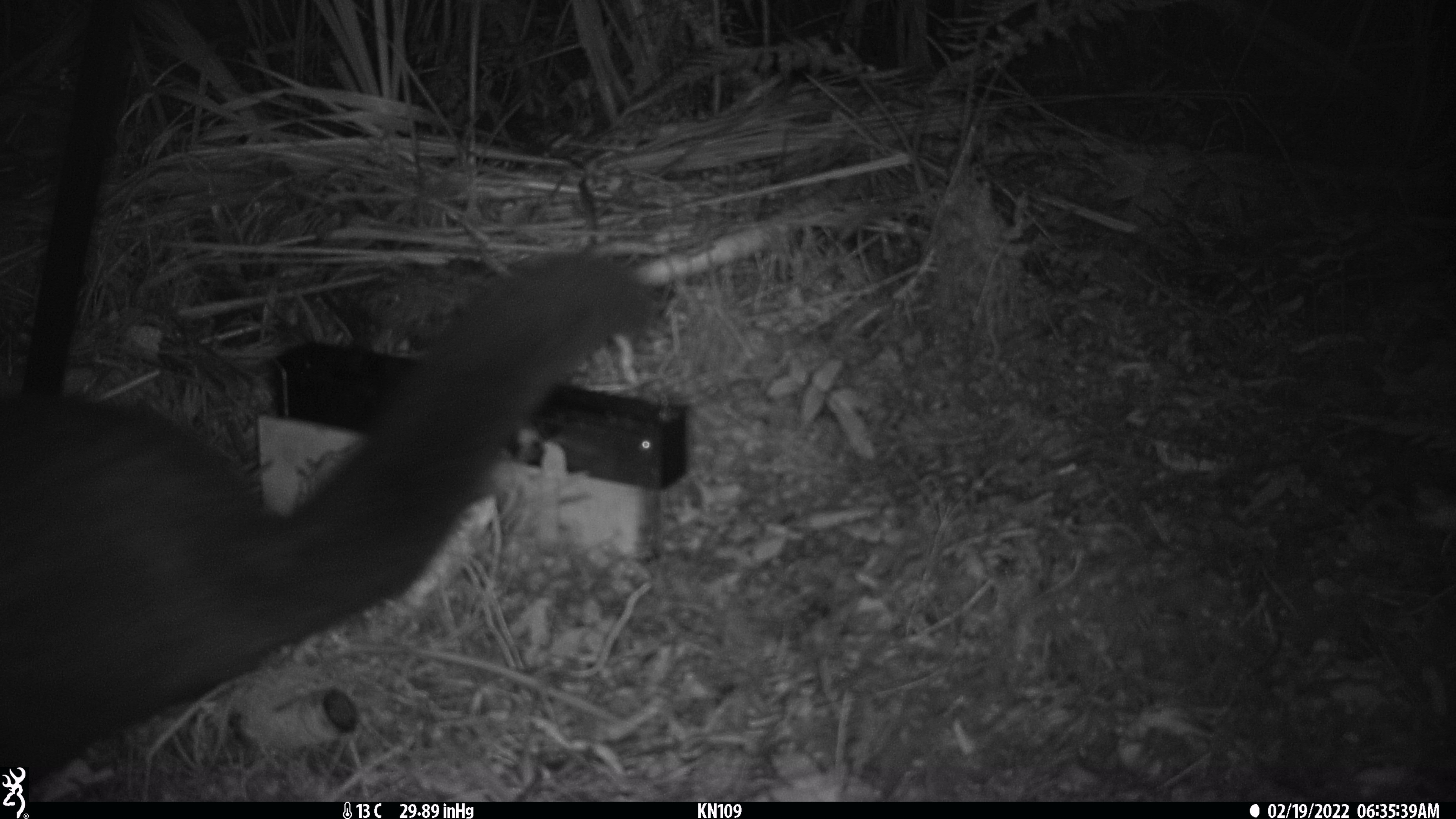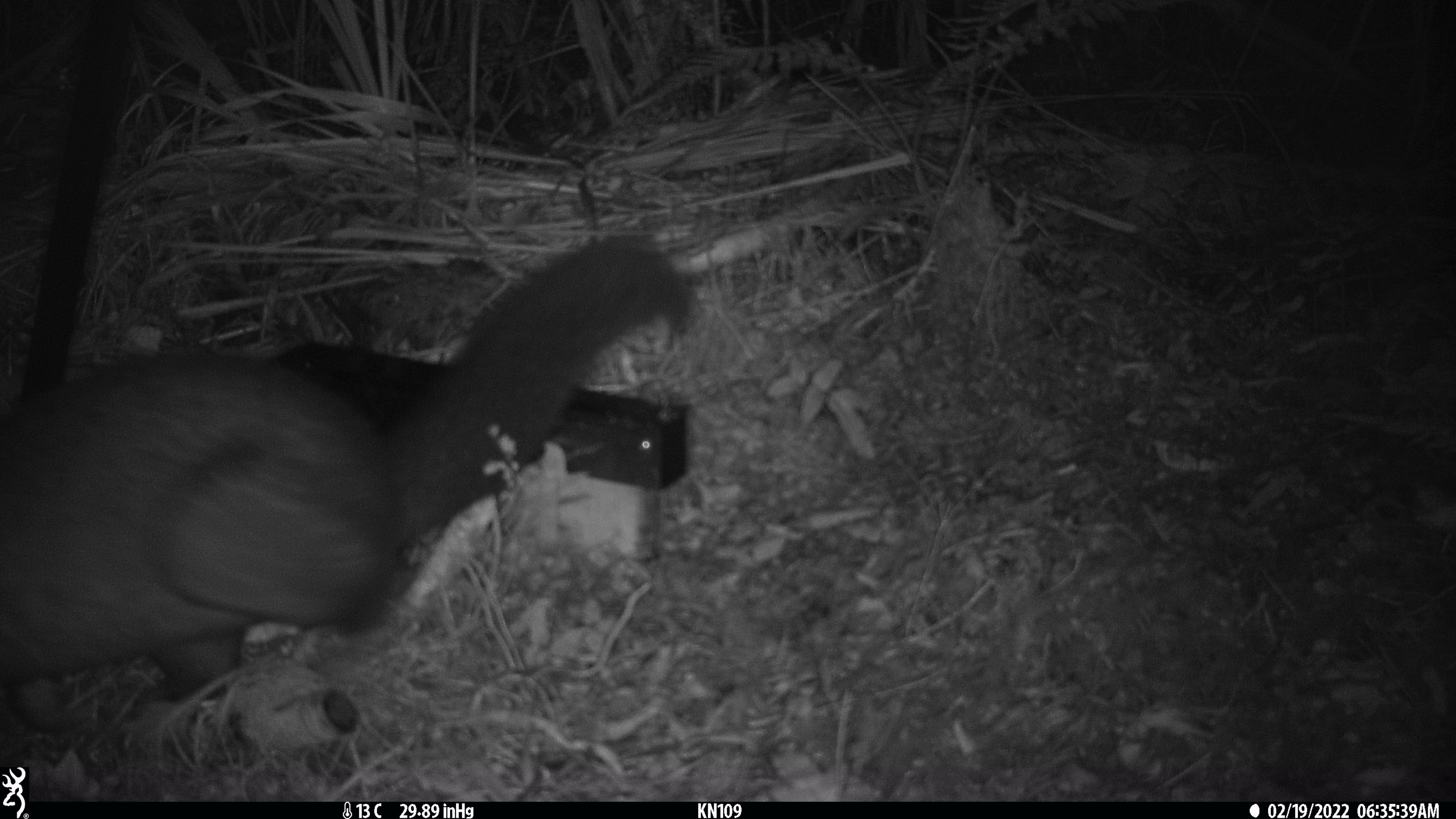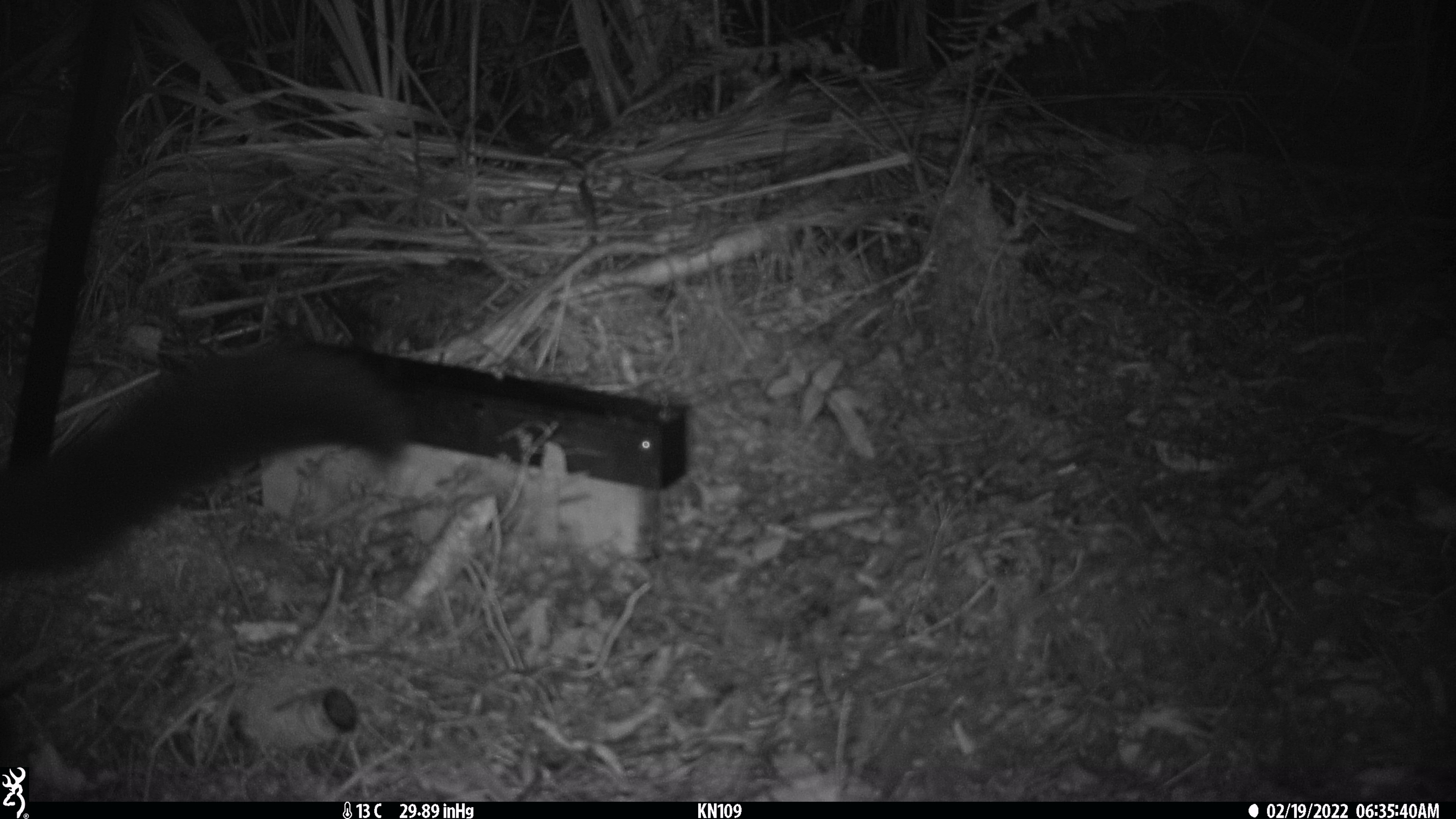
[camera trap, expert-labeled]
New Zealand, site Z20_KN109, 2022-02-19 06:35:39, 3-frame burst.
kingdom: Animalia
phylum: Chordata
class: Mammalia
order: Diprotodontia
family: Phalangeridae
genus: Trichosurus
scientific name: Trichosurus vulpecula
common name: common brushtail possum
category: possum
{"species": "possum (common brushtail possum) (Trichosurus vulpecula)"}